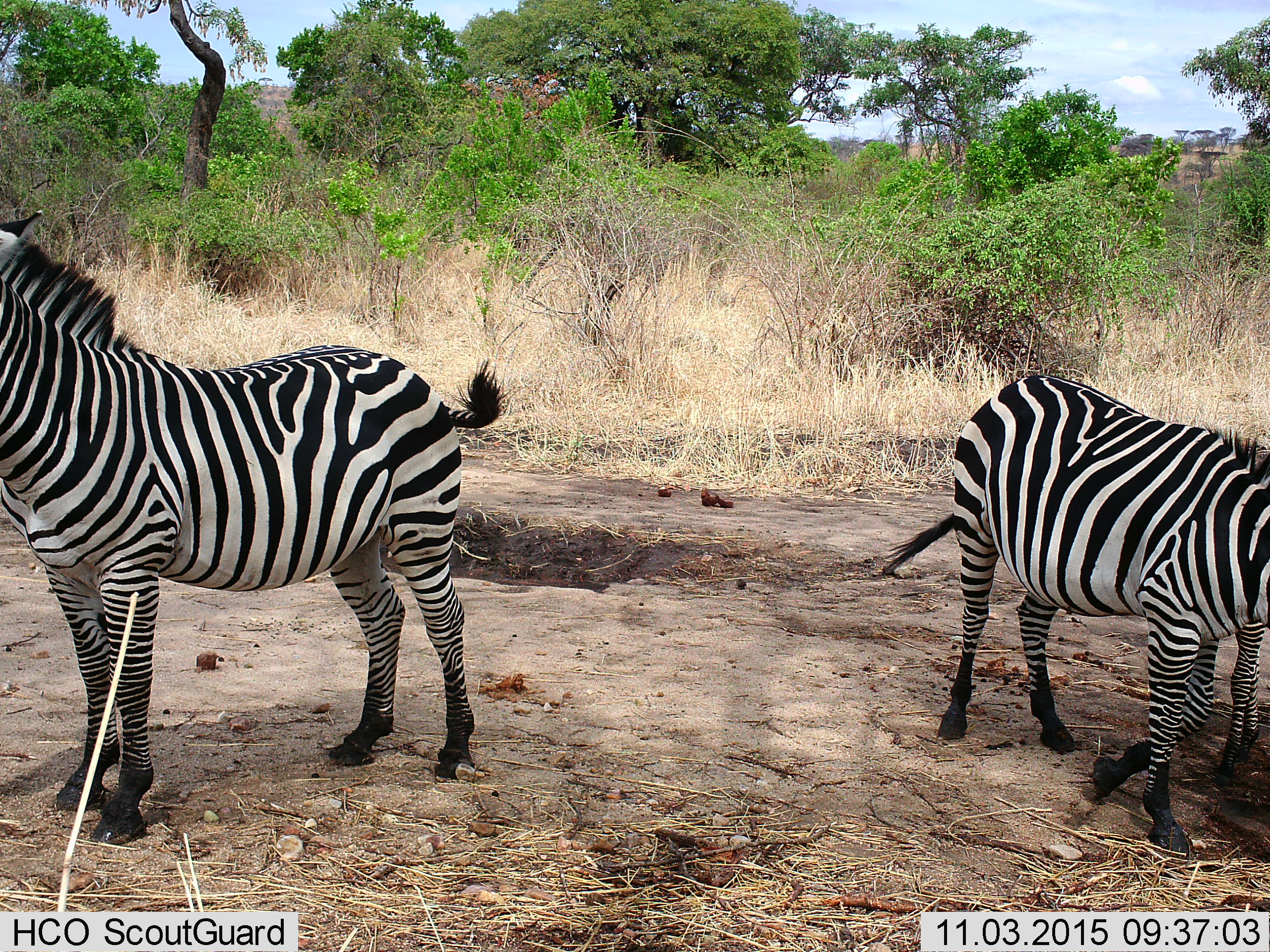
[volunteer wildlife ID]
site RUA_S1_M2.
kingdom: Animalia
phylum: Chordata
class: Mammalia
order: Perissodactyla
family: Equidae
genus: Equus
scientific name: Equus quagga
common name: plains zebra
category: zebraplains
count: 3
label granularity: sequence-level